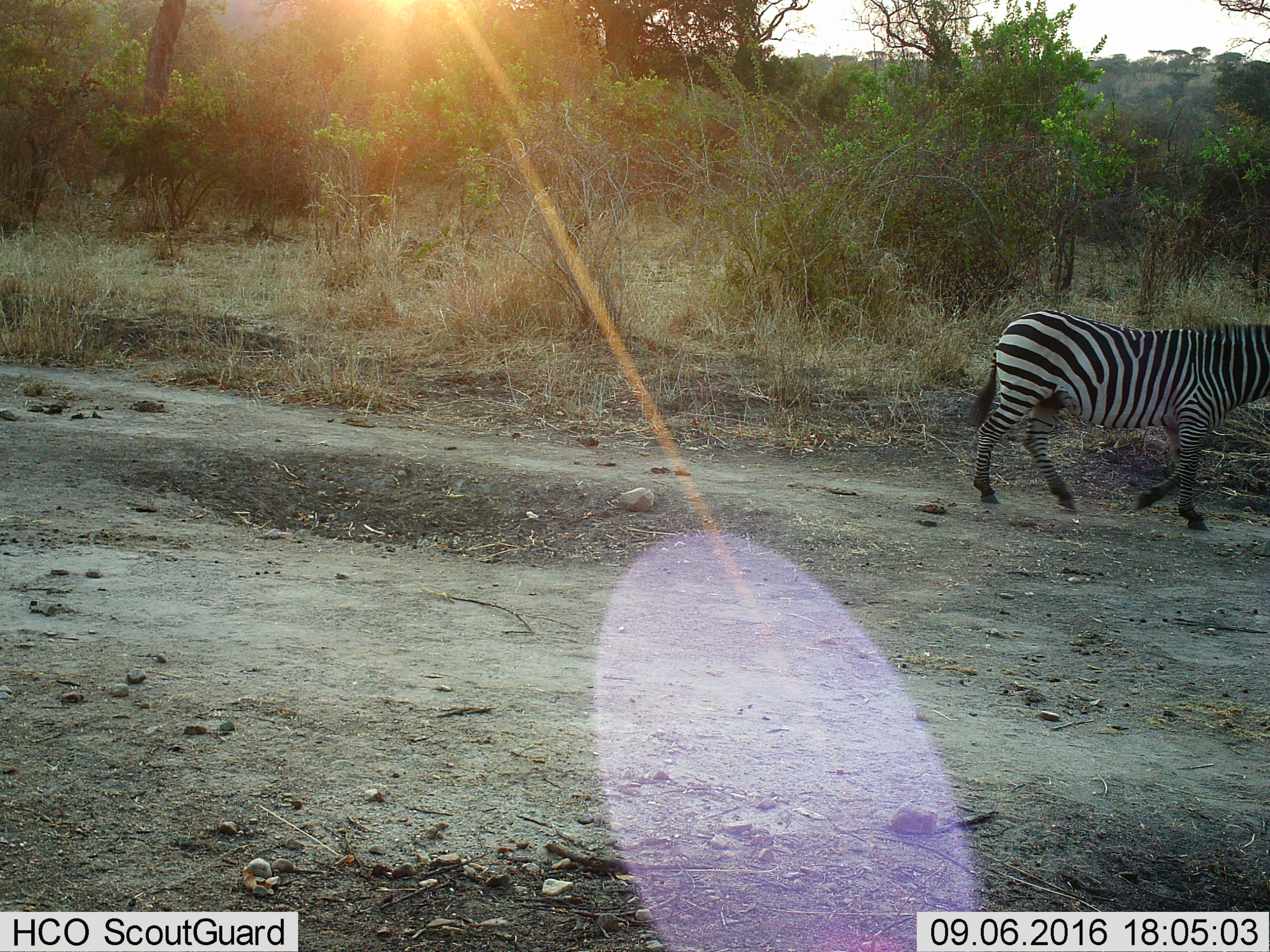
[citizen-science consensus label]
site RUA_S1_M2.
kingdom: Animalia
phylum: Chordata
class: Mammalia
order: Perissodactyla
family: Equidae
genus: Equus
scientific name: Equus quagga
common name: plains zebra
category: zebraplains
Zebraplains (plains zebra) (Equus quagga), count 1. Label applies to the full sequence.